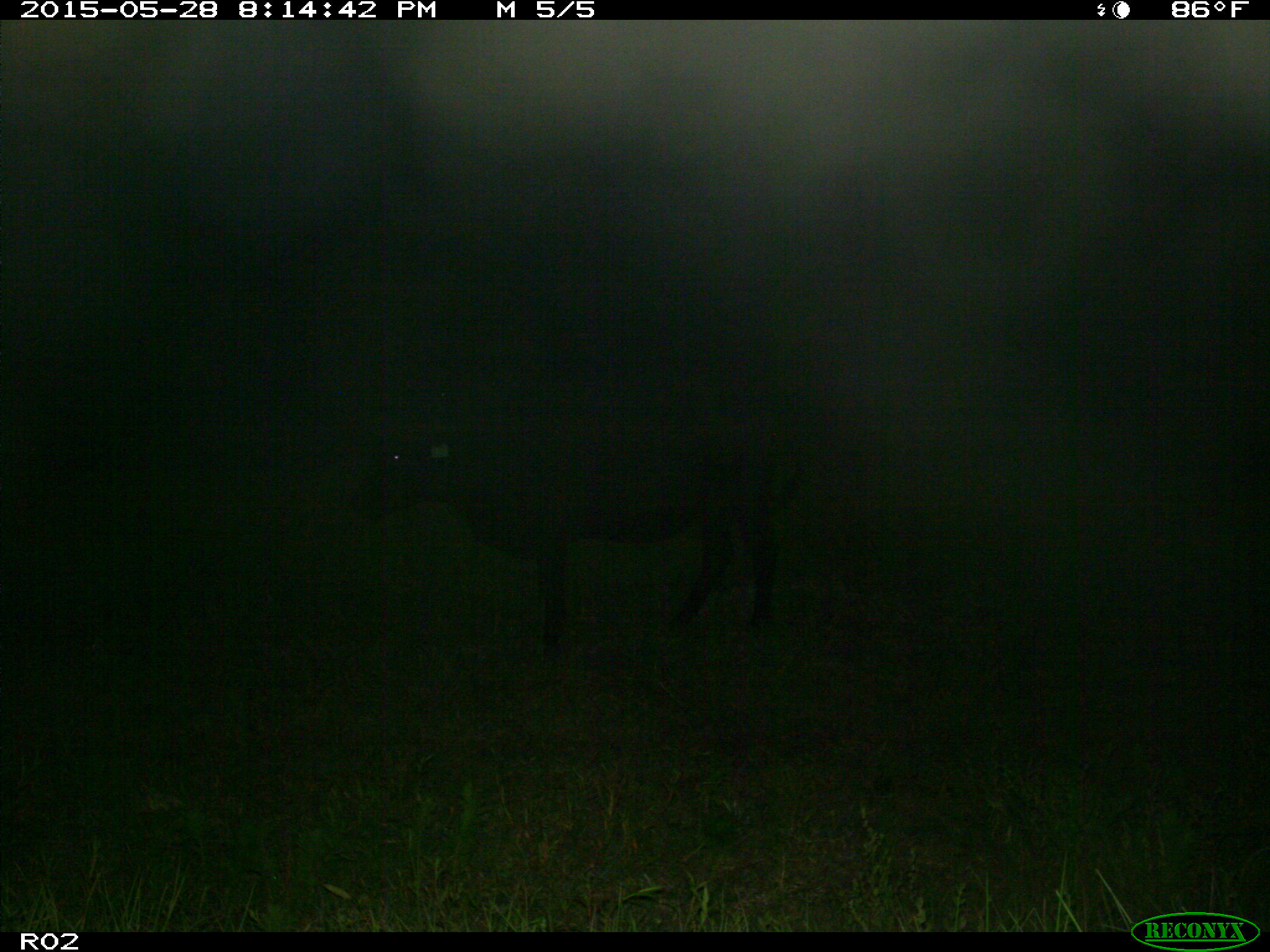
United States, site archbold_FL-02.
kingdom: Animalia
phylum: Chordata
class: Mammalia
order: Artiodactyla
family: Bovidae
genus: Bos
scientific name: Bos taurus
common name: domestic cow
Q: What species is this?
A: Bos taurus (domestic cow).